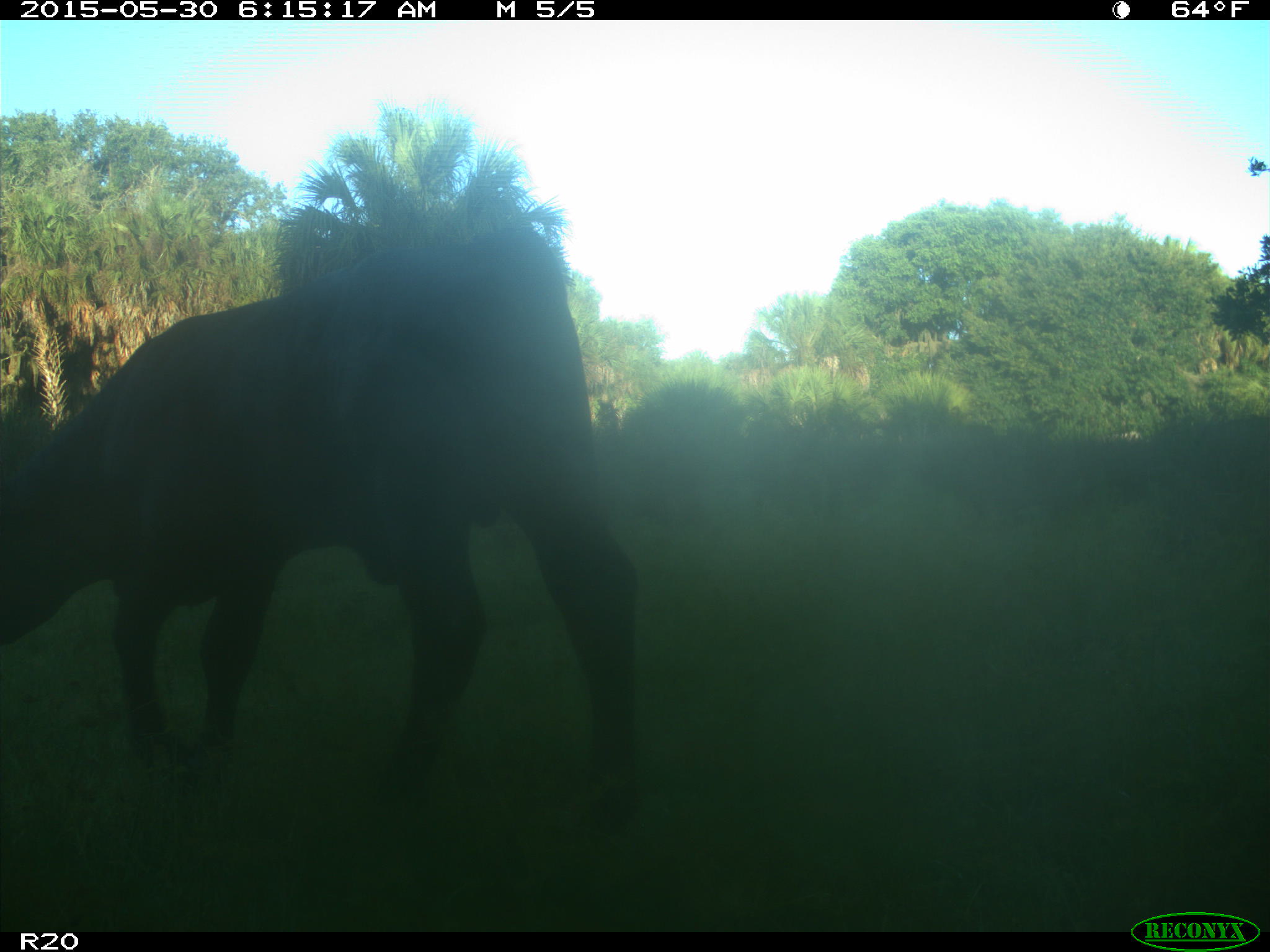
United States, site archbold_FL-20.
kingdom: Animalia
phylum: Chordata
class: Mammalia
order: Artiodactyla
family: Bovidae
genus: Bos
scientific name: Bos taurus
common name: domestic cow